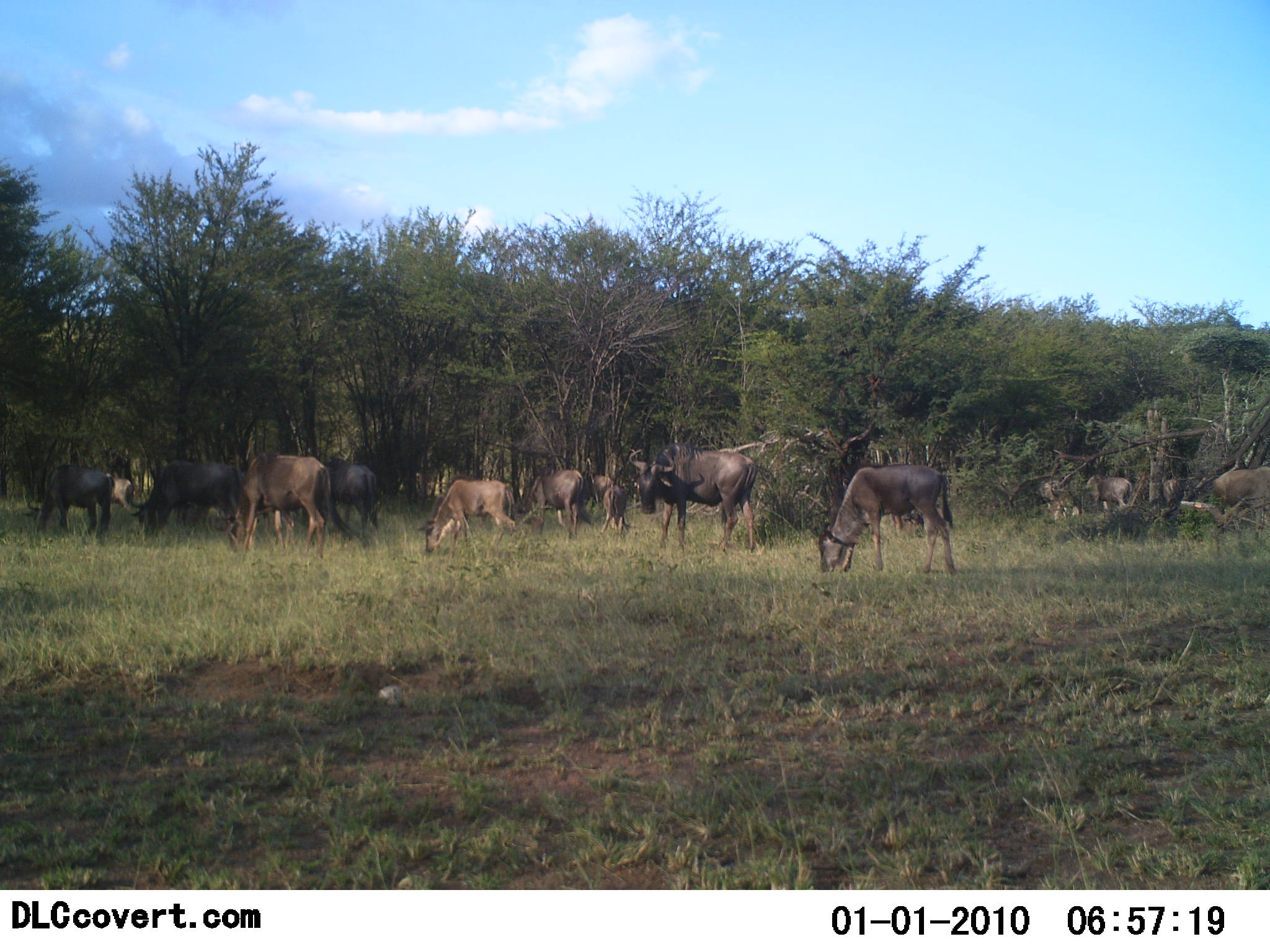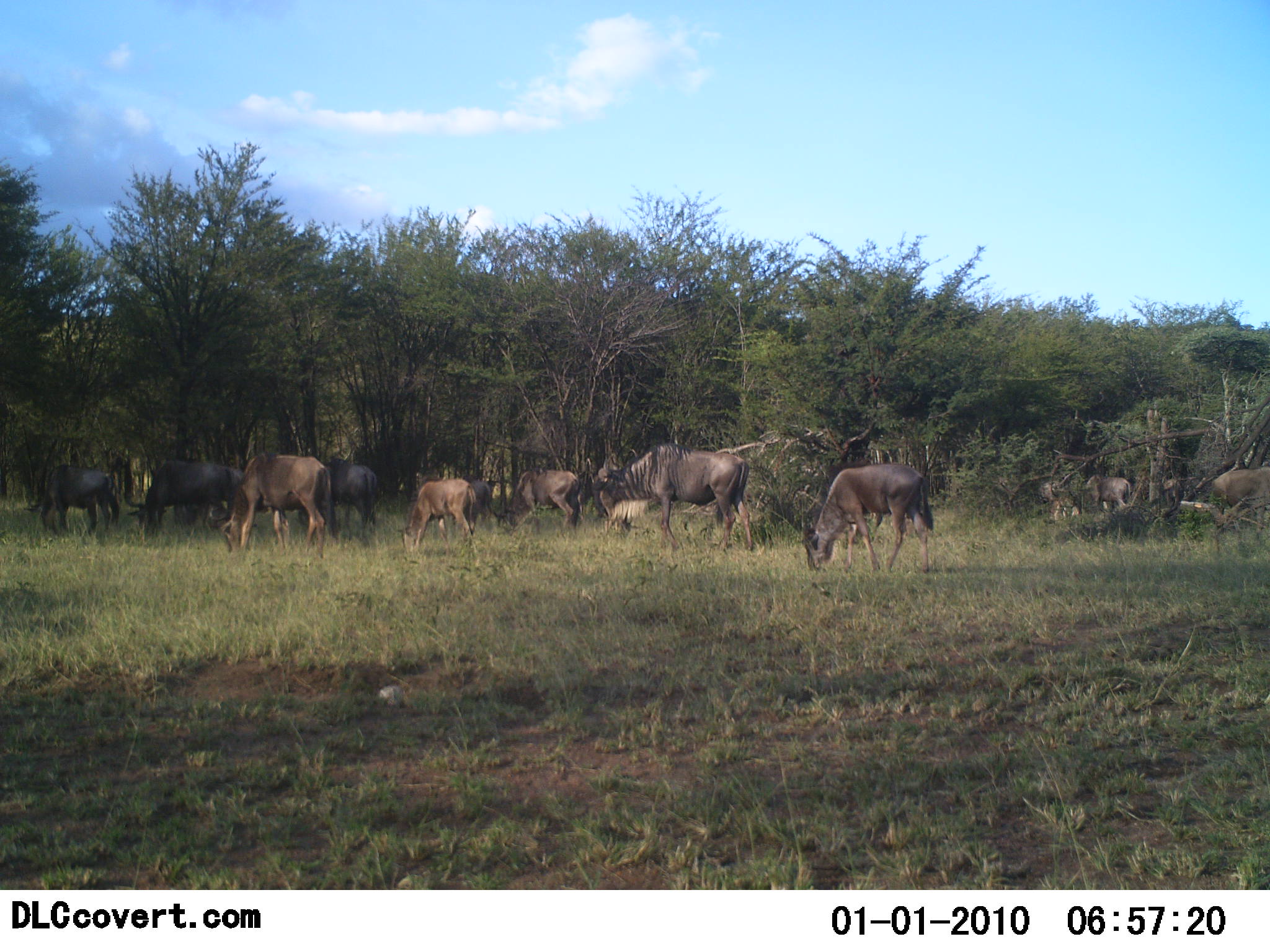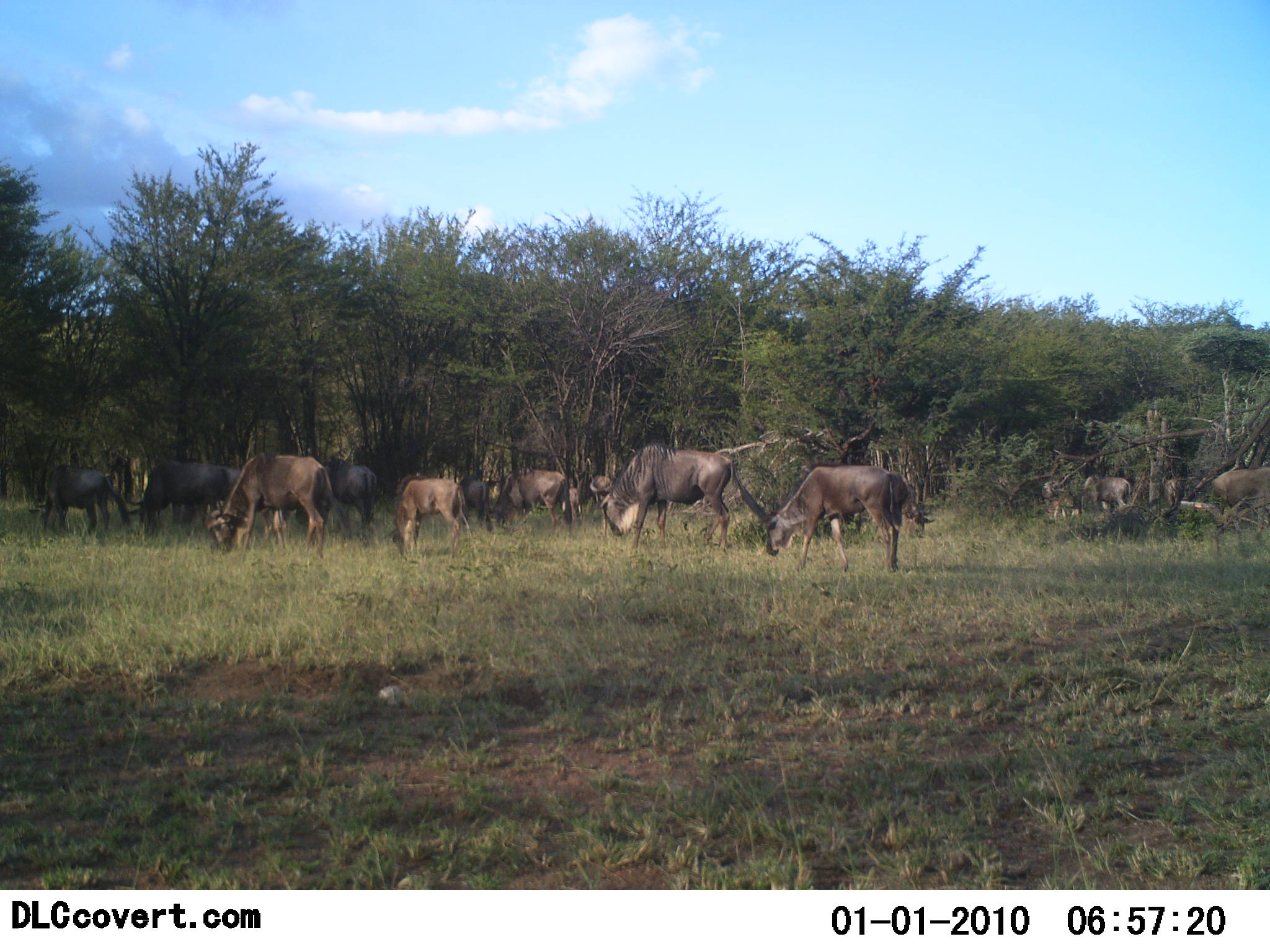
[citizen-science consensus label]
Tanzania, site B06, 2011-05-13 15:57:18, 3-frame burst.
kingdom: Animalia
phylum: Chordata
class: Mammalia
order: Artiodactyla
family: Bovidae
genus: Connochaetes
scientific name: Connochaetes taurinus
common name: blue wildebeest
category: wildebeest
Wildebeest (blue wildebeest) (Connochaetes taurinus), count 11-50. Behavior (volunteer vote fractions): standing 8%, resting 15%, moving 38%, interacting 0%. Young present (vote fraction): 8%. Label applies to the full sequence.